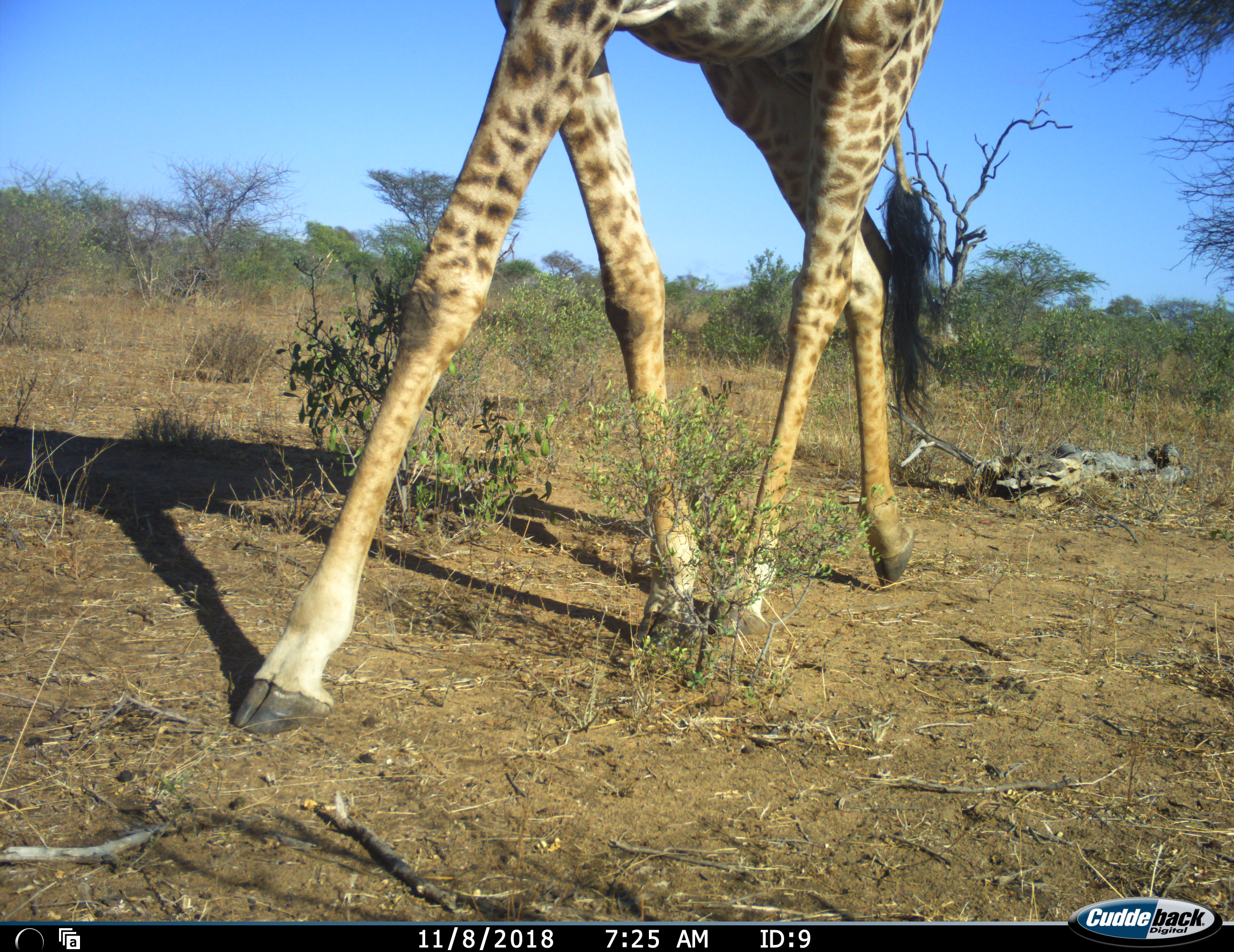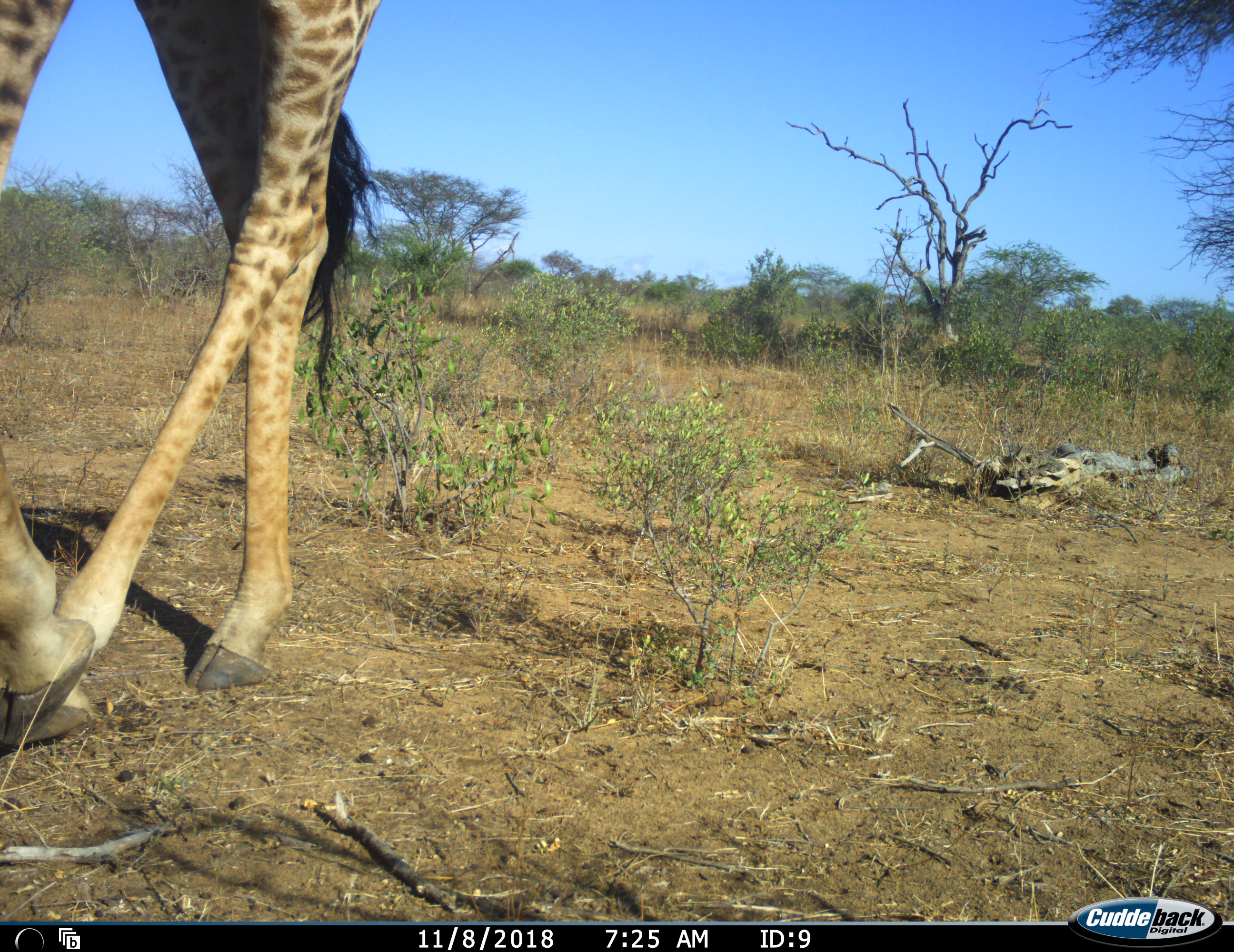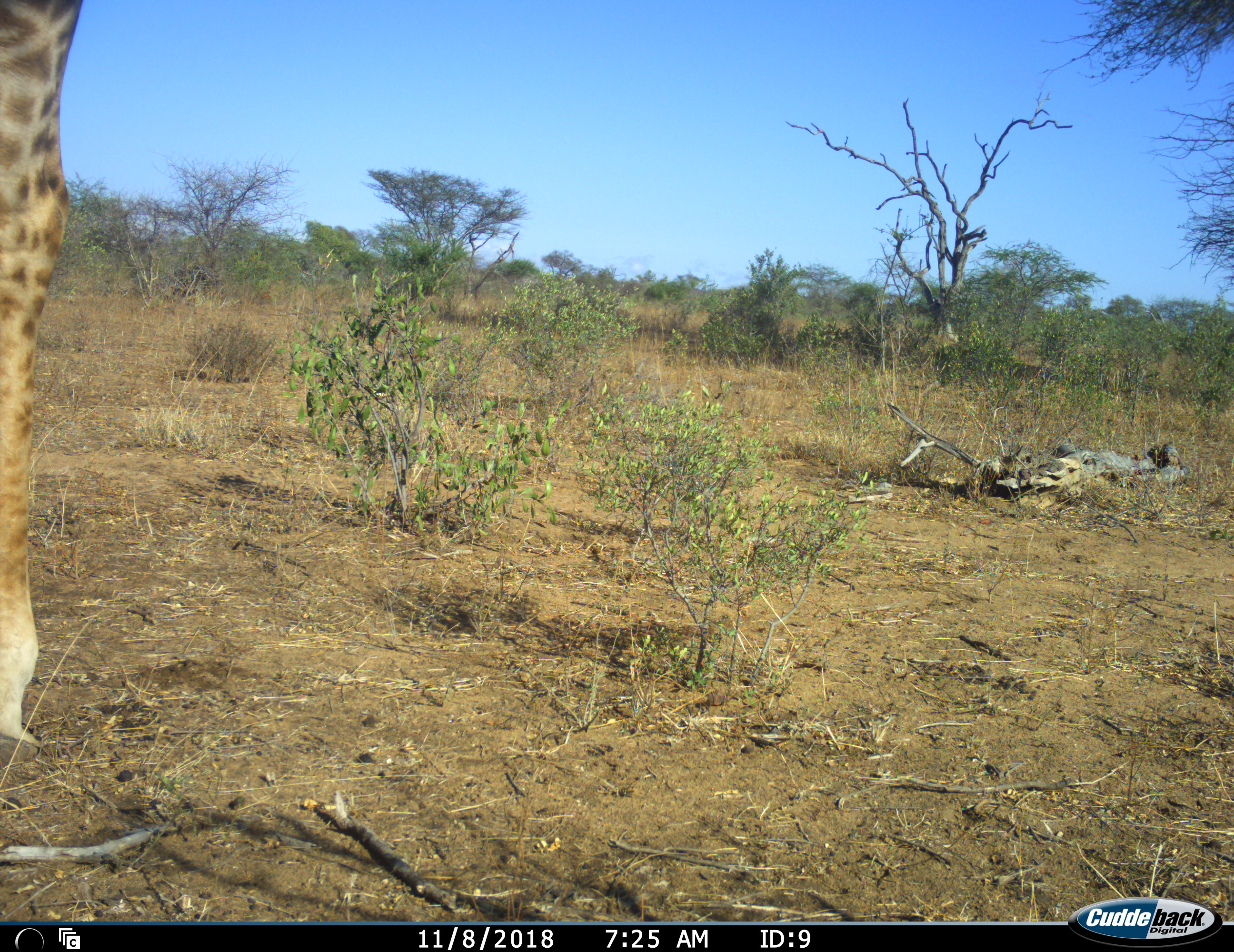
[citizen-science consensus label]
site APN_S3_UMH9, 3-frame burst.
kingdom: Animalia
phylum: Chordata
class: Mammalia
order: Artiodactyla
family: Giraffidae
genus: Giraffa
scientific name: Giraffa camelopardalis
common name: giraffe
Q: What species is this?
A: Giraffe (Giraffa camelopardalis).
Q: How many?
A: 1.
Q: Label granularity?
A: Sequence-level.